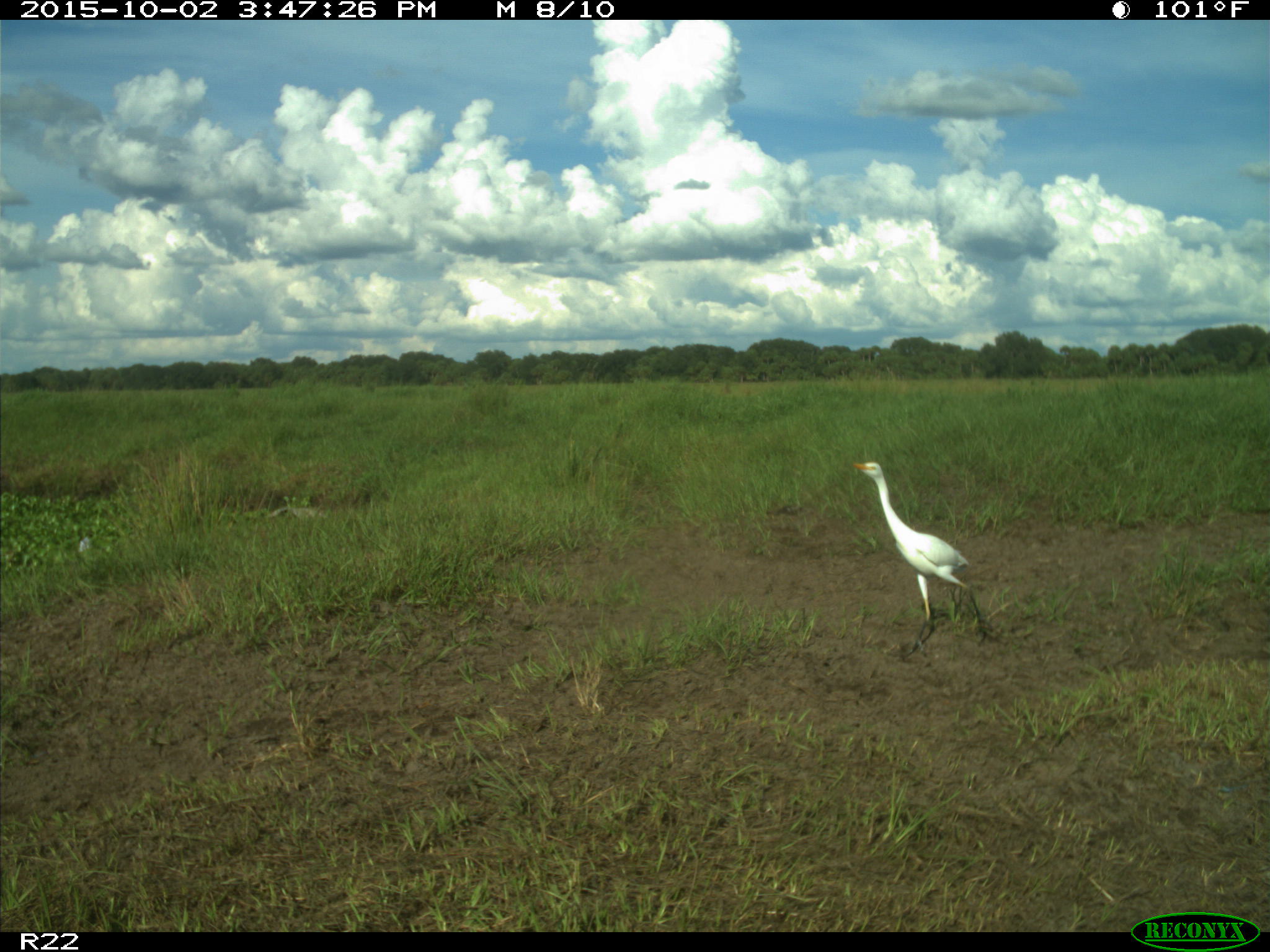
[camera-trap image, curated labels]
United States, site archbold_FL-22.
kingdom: Animalia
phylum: Chordata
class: Aves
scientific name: Aves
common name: birds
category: unidentified bird